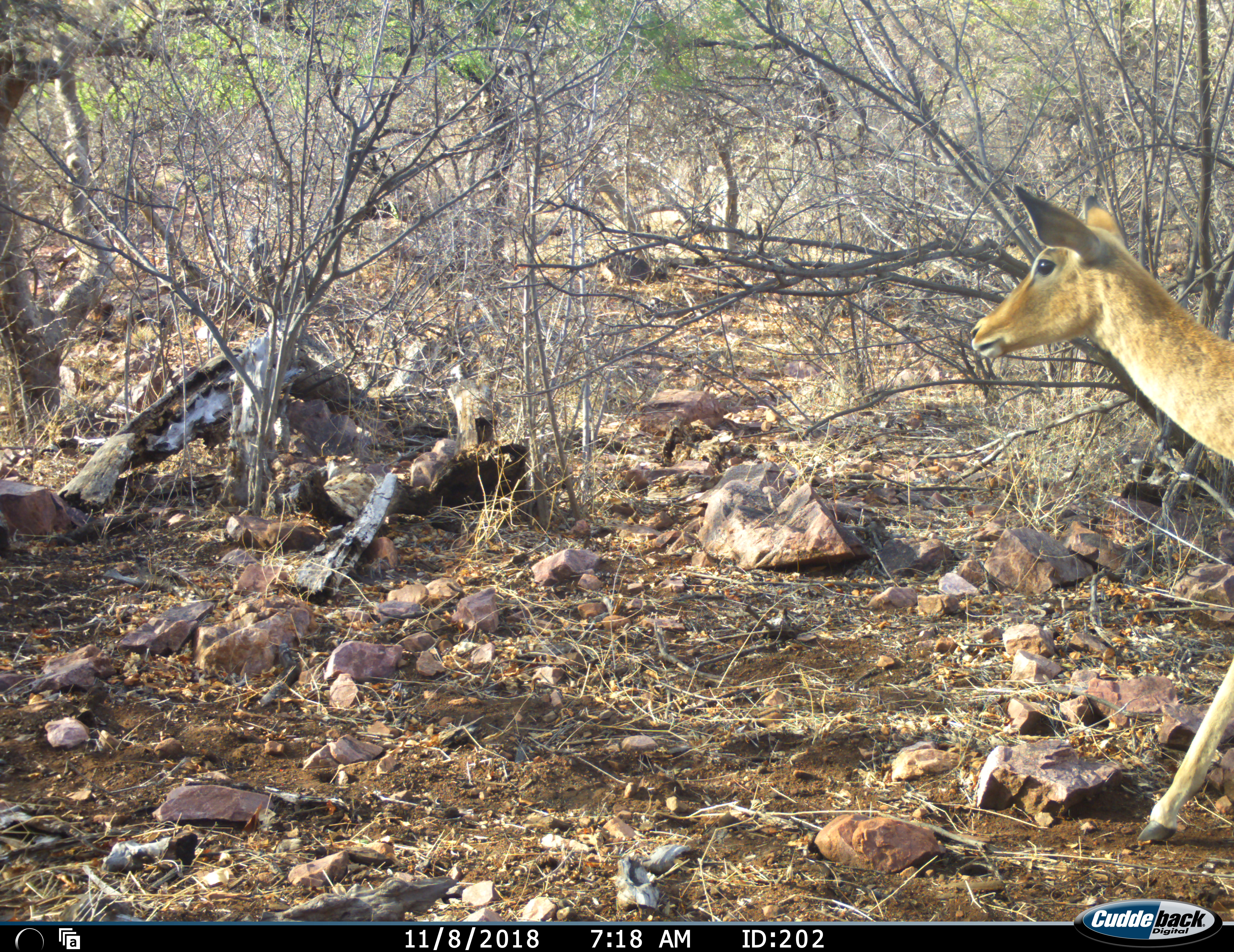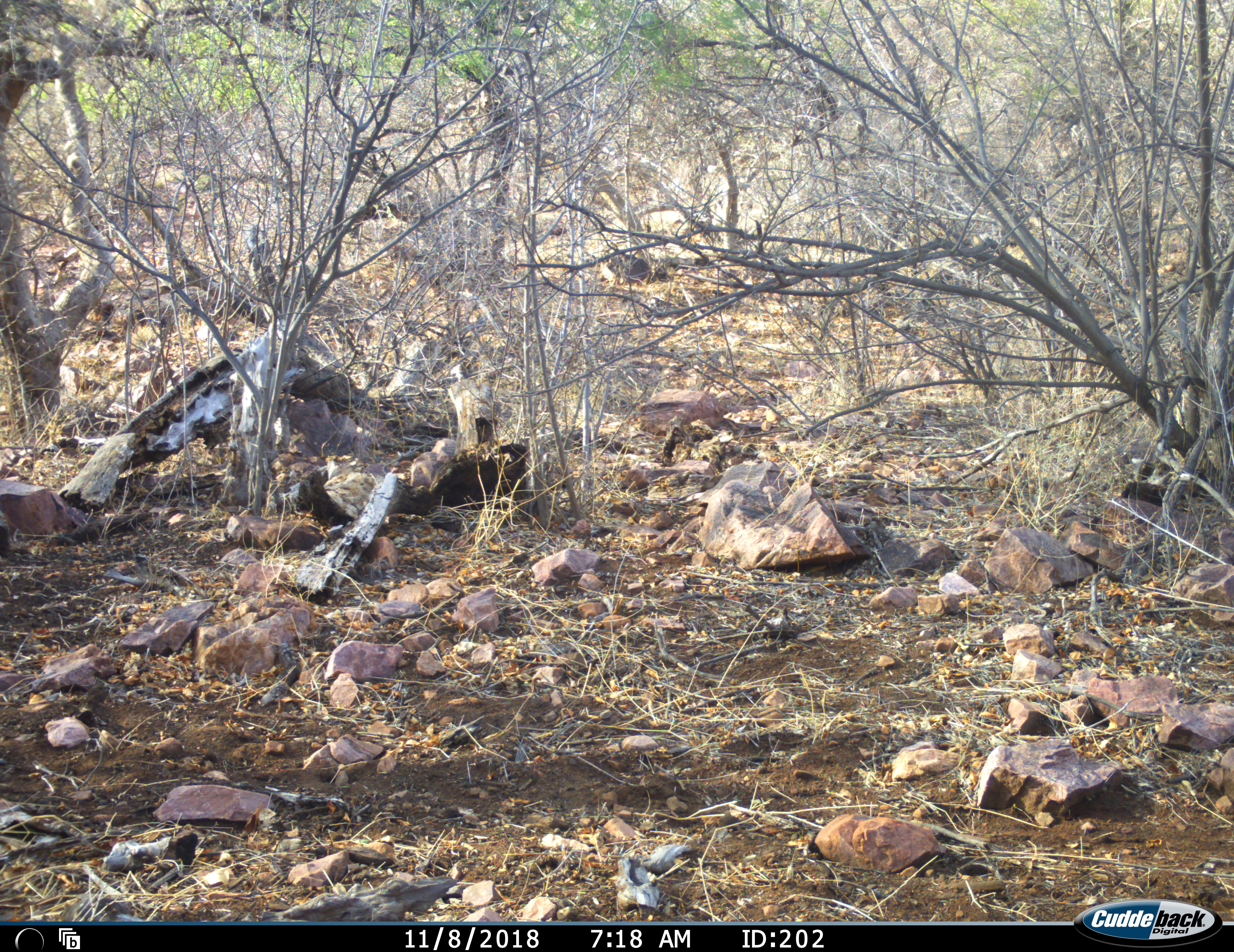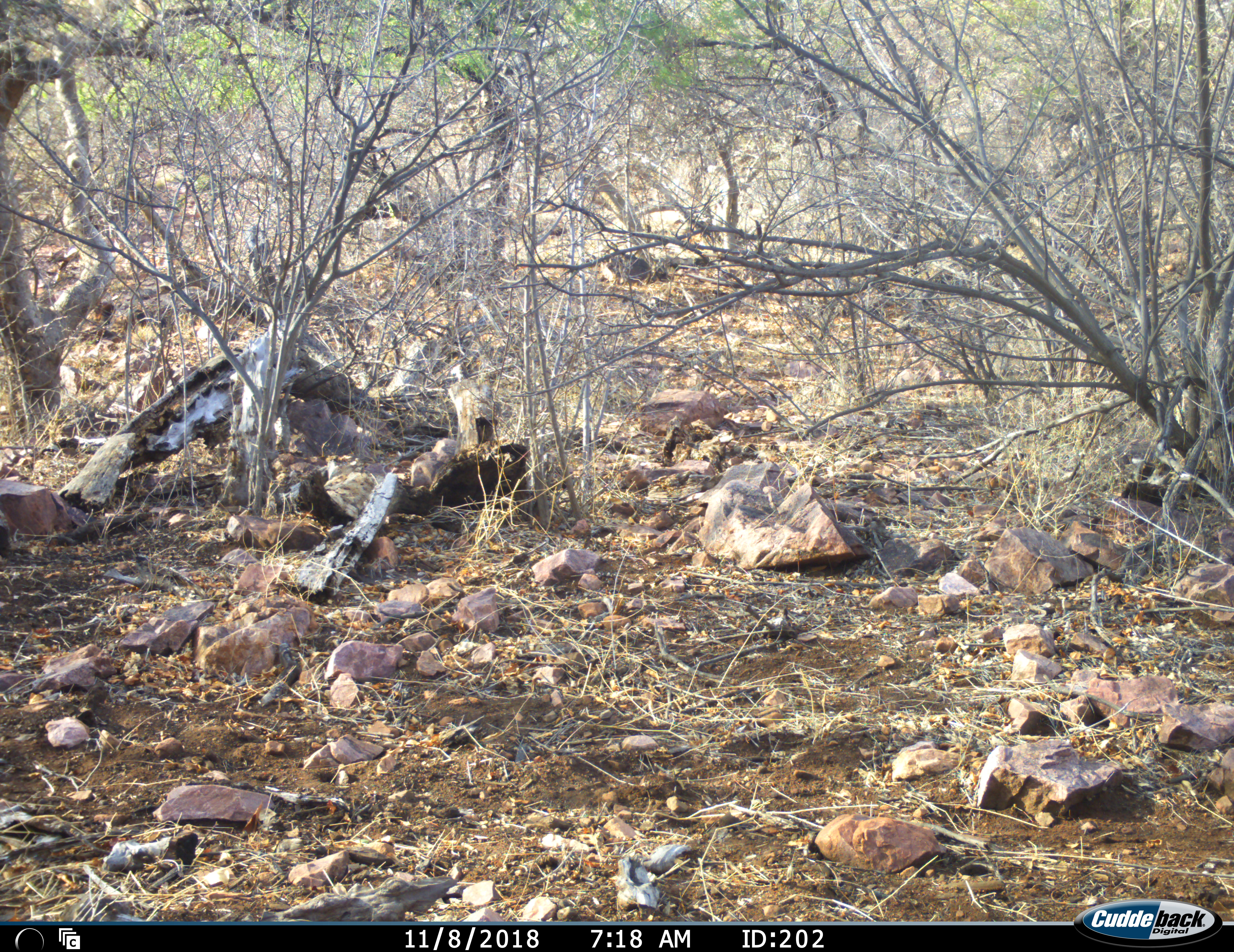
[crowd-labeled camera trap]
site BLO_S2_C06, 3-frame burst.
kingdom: Animalia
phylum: Chordata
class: Mammalia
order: Artiodactyla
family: Bovidae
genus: Aepyceros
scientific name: Aepyceros melampus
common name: impala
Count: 1.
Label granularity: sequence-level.